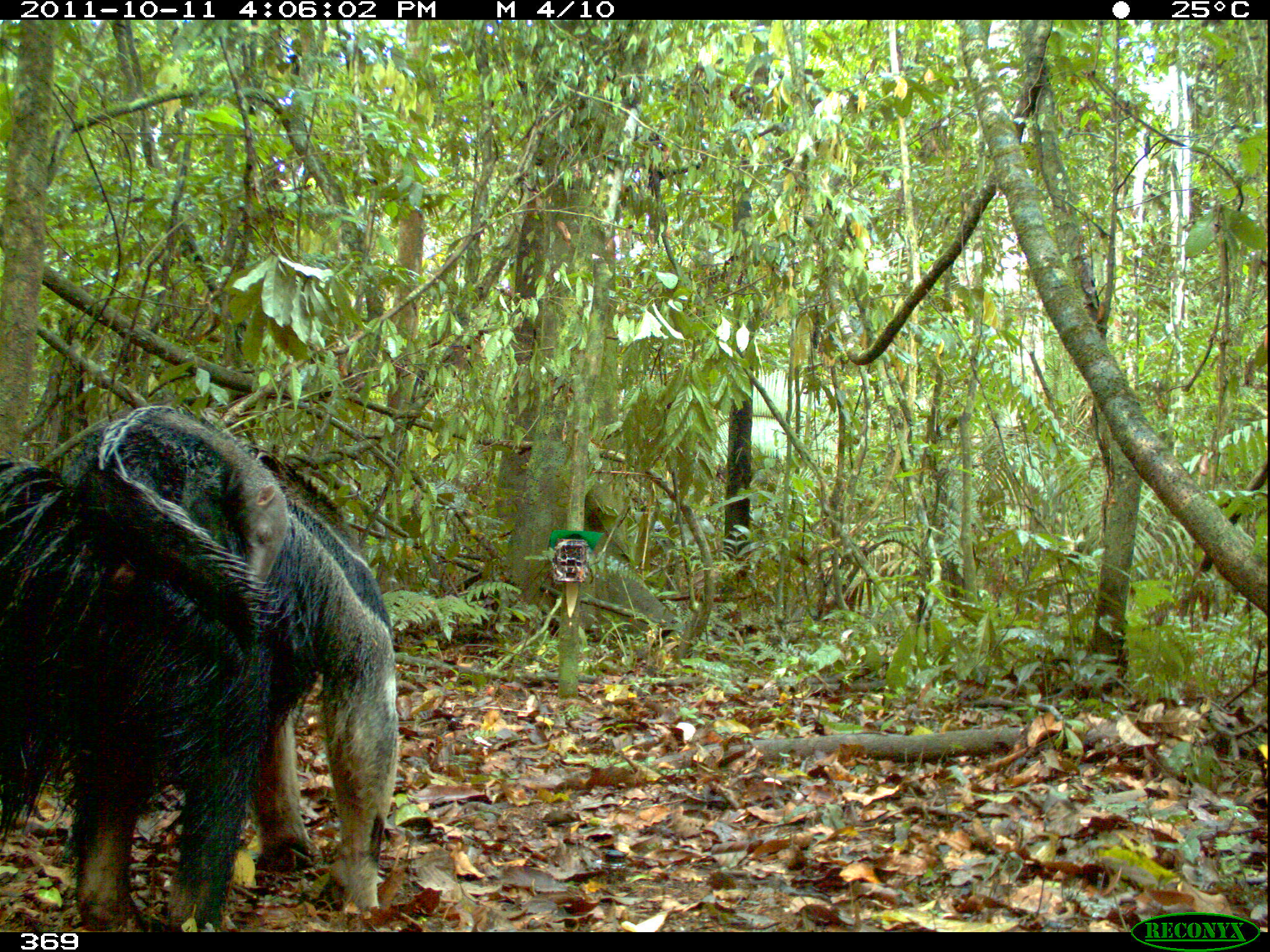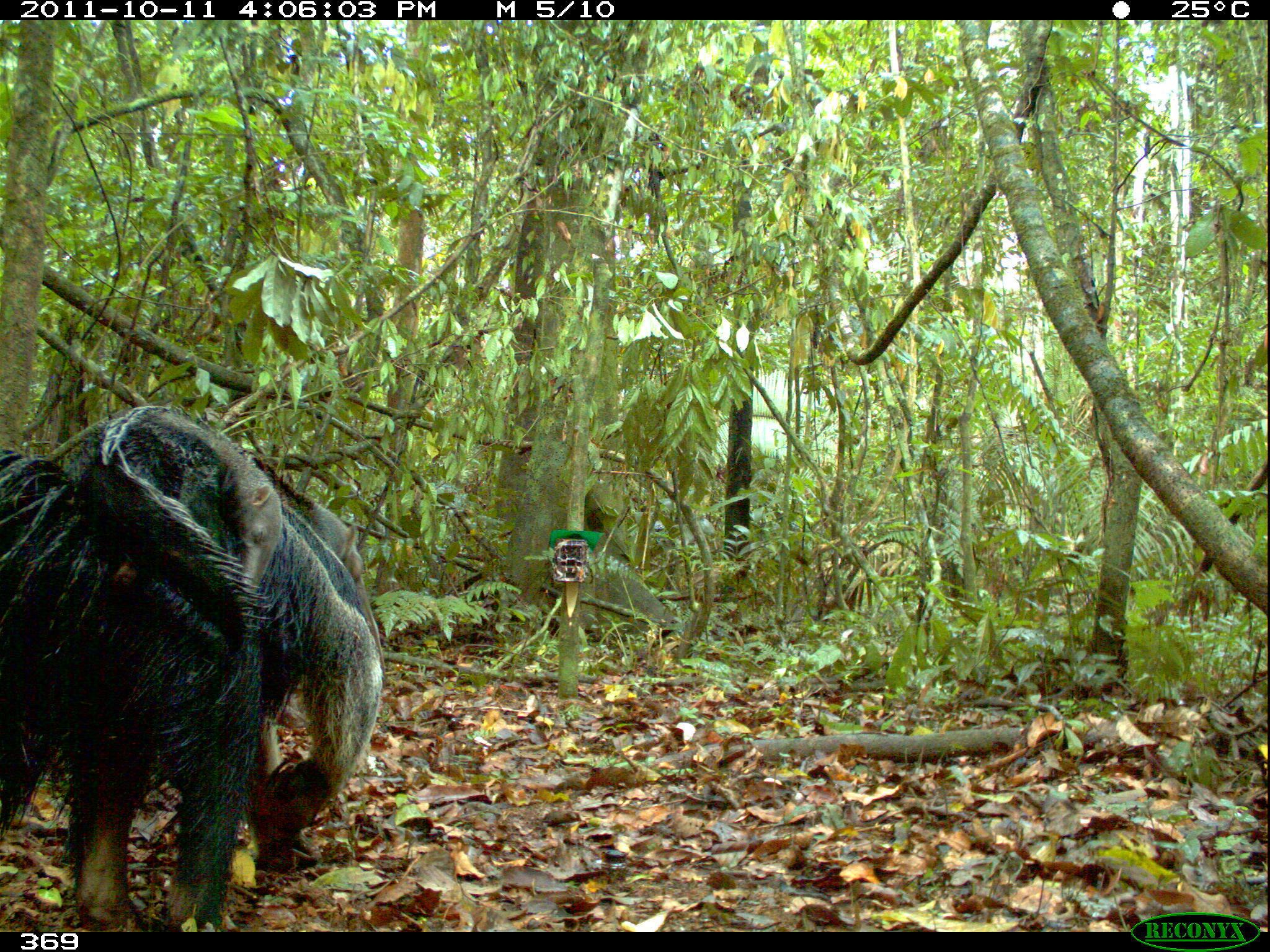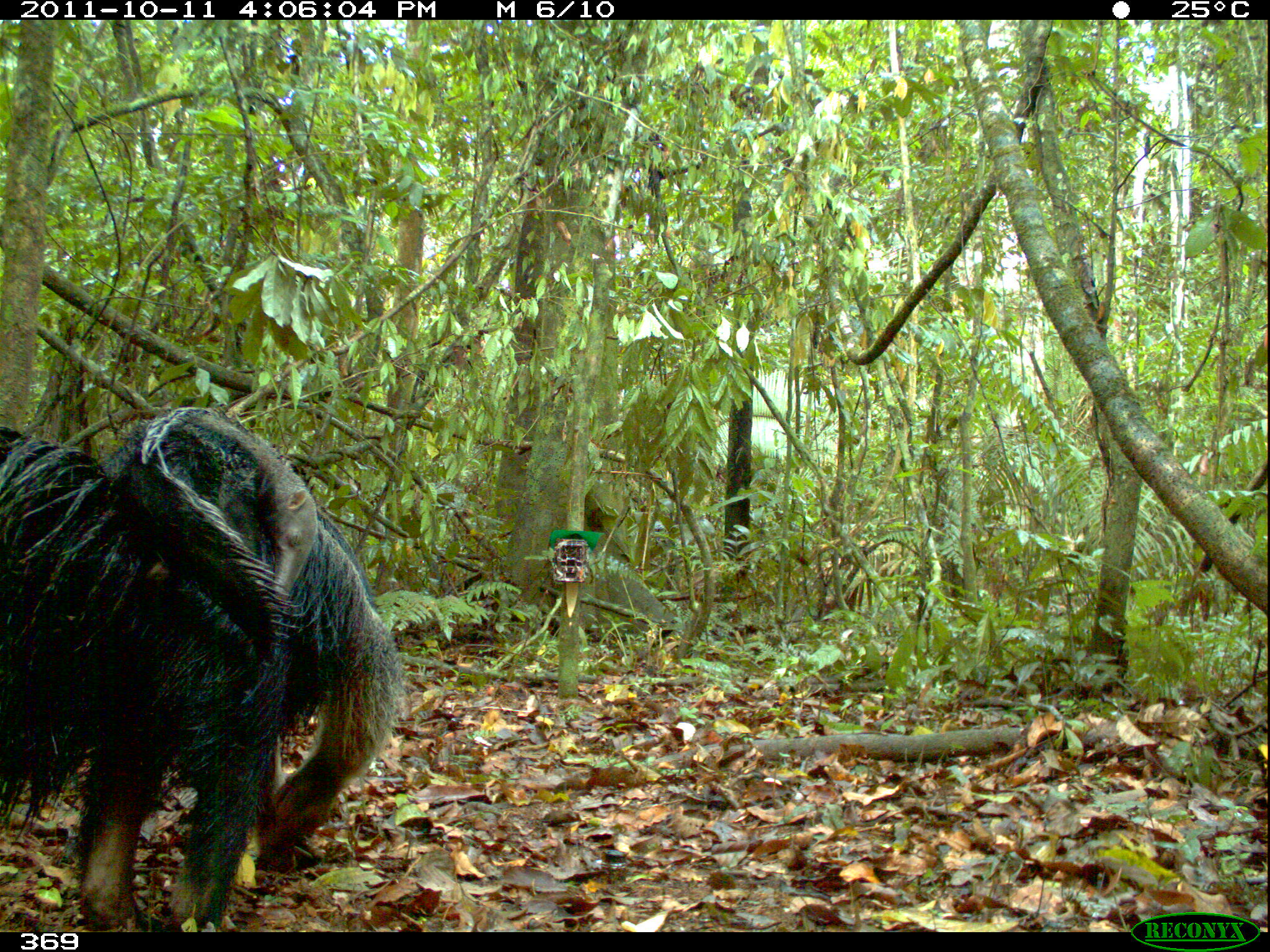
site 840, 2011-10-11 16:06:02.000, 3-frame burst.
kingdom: Animalia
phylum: Chordata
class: Mammalia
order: Pilosa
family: Myrmecophagidae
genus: Myrmecophaga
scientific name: Myrmecophaga tridactyla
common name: giant anteater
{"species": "Myrmecophaga tridactyla (giant anteater)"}